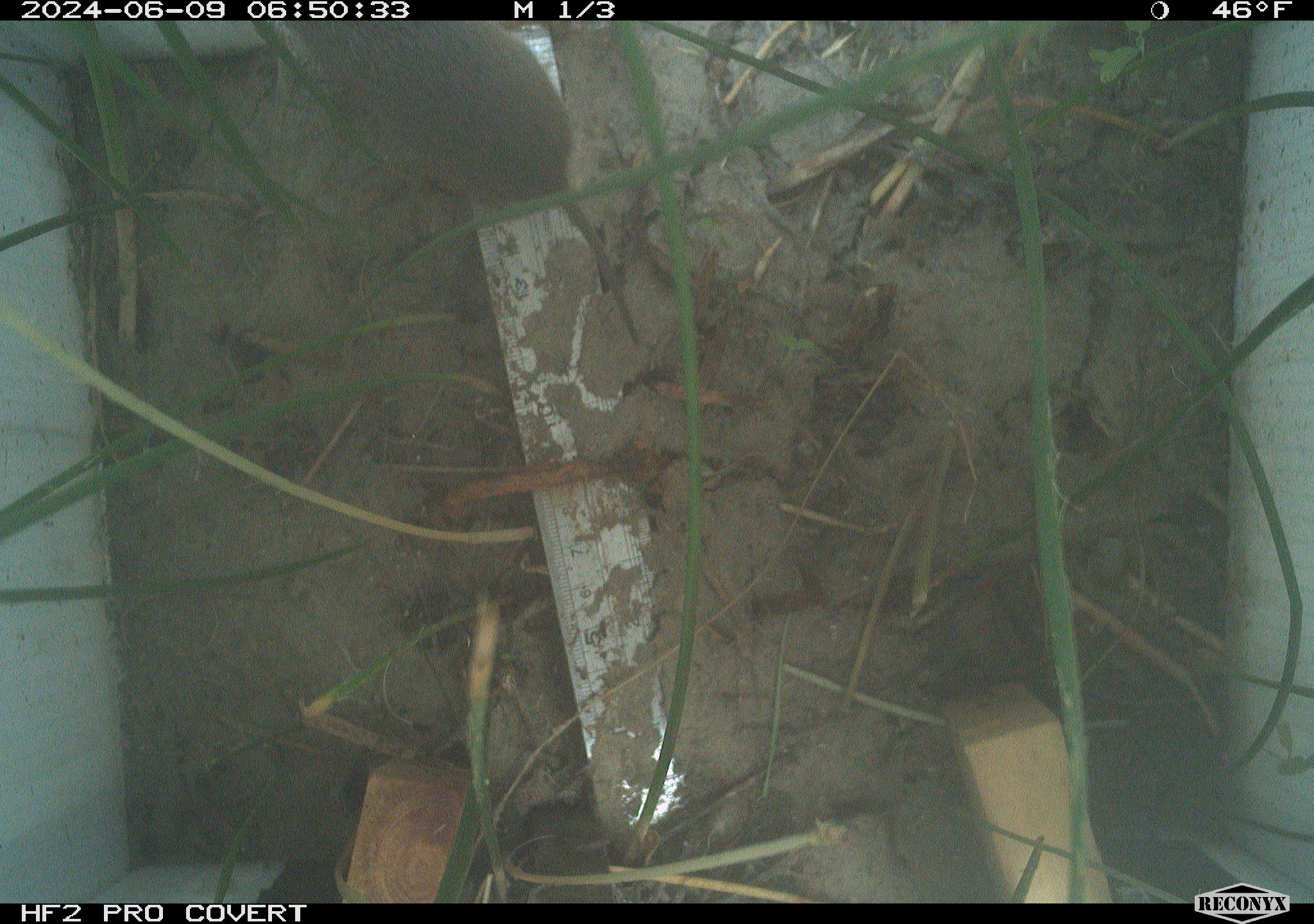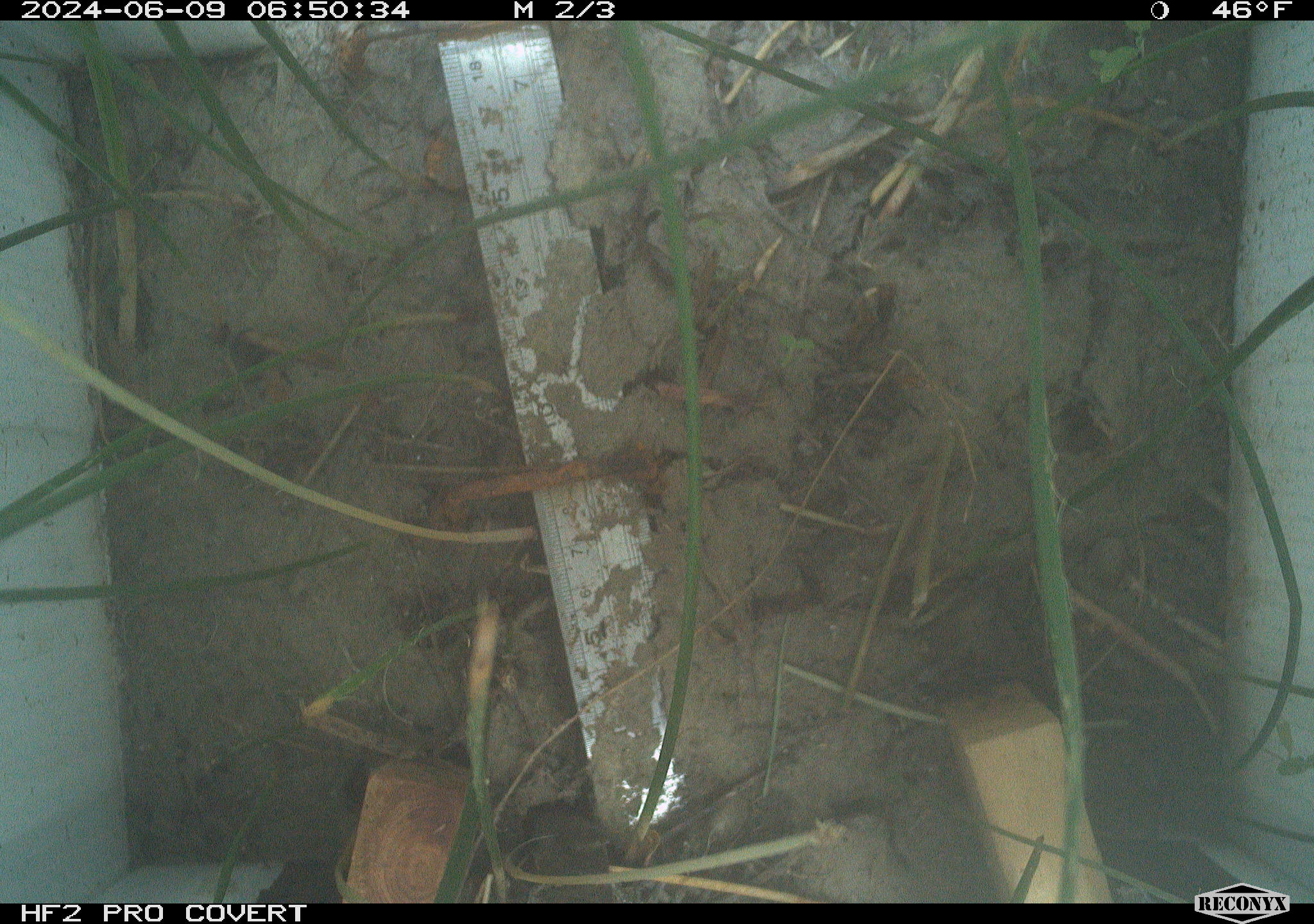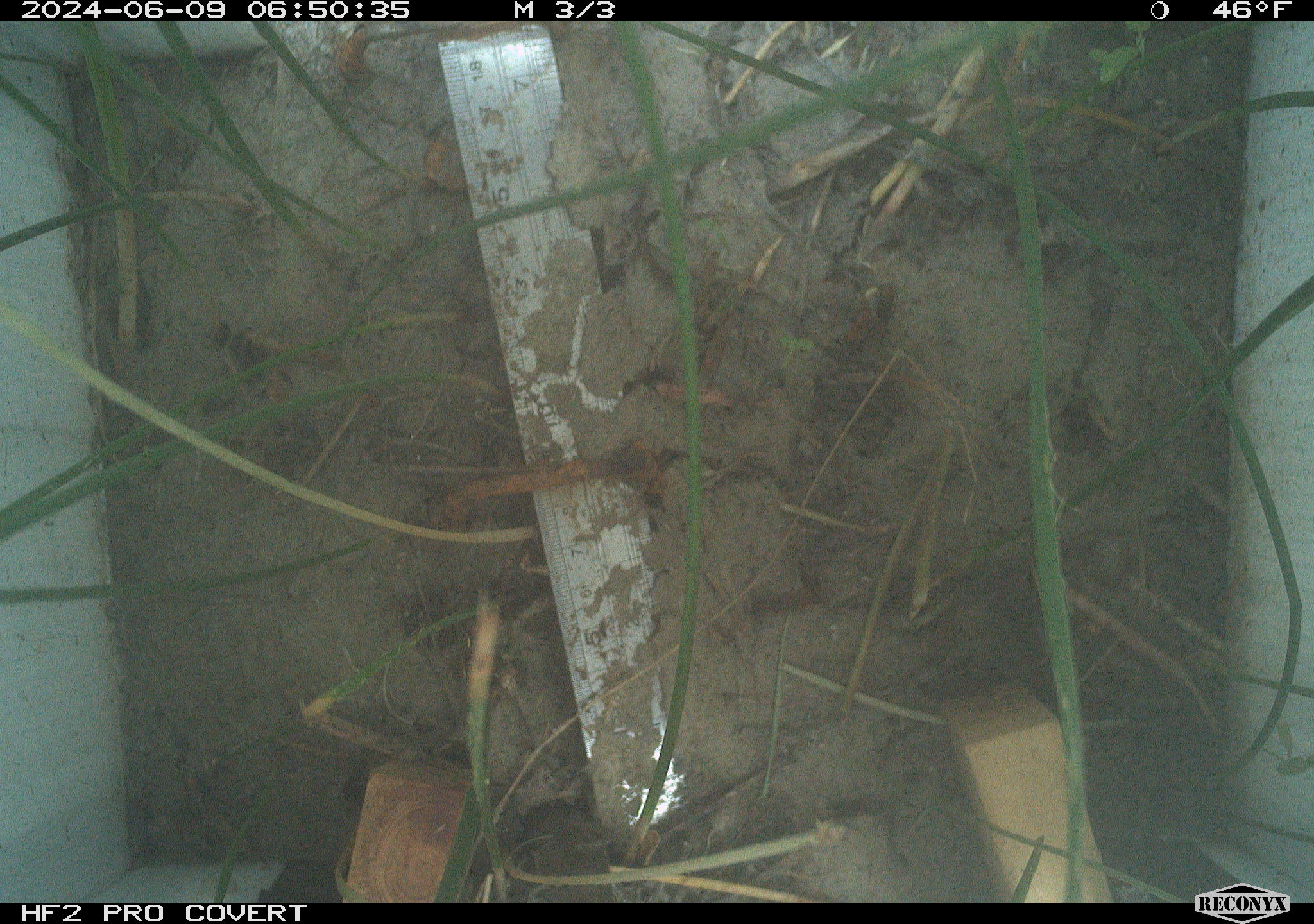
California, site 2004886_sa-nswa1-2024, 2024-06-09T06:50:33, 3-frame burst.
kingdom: Animalia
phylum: Chordata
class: Mammalia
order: Rodentia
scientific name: Rodentia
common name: rodent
Rodent (Rodentia).